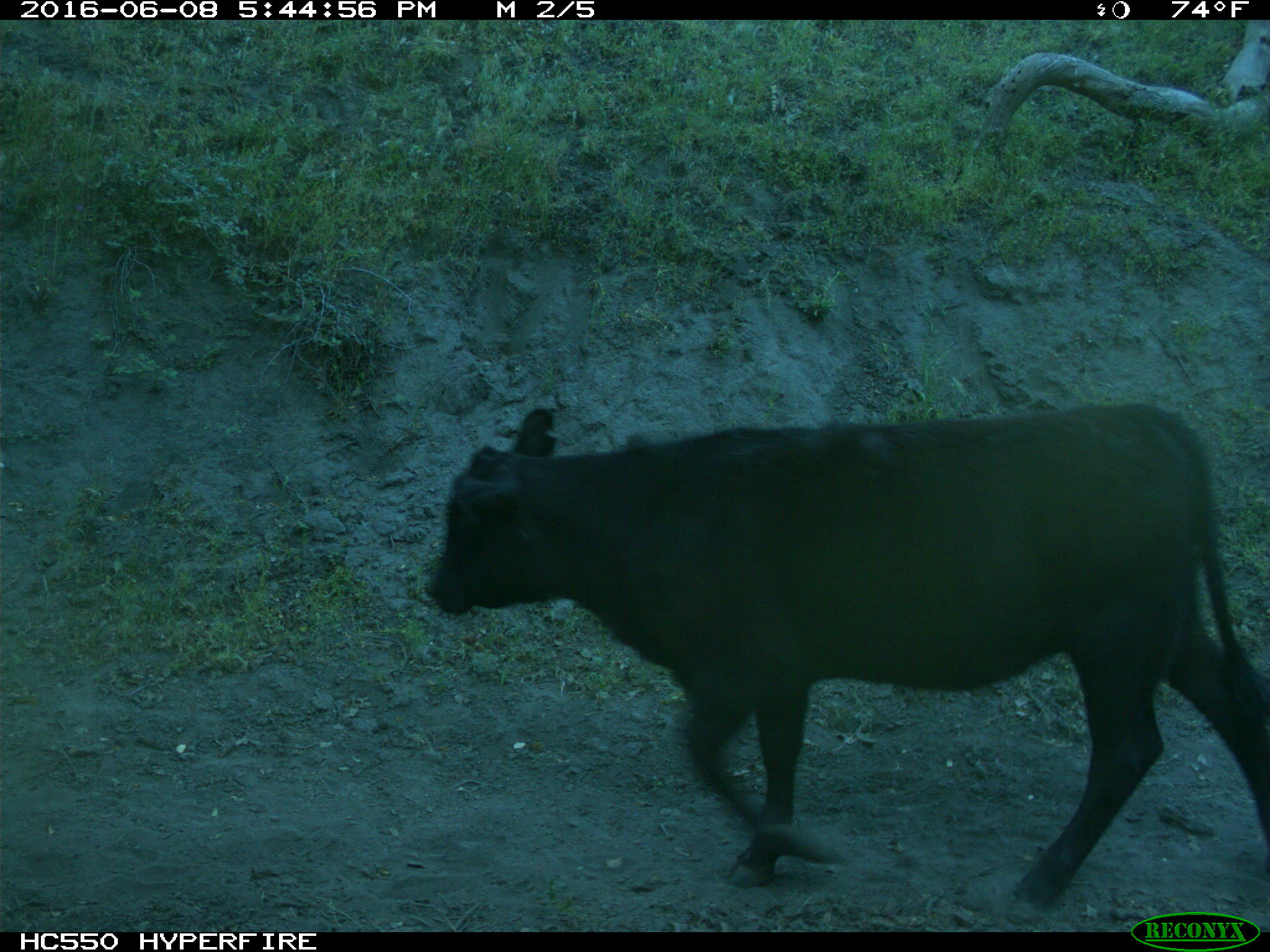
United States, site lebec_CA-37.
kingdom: Animalia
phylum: Chordata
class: Mammalia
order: Artiodactyla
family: Bovidae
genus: Bos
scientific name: Bos taurus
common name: domestic cow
Bos taurus (domestic cow).